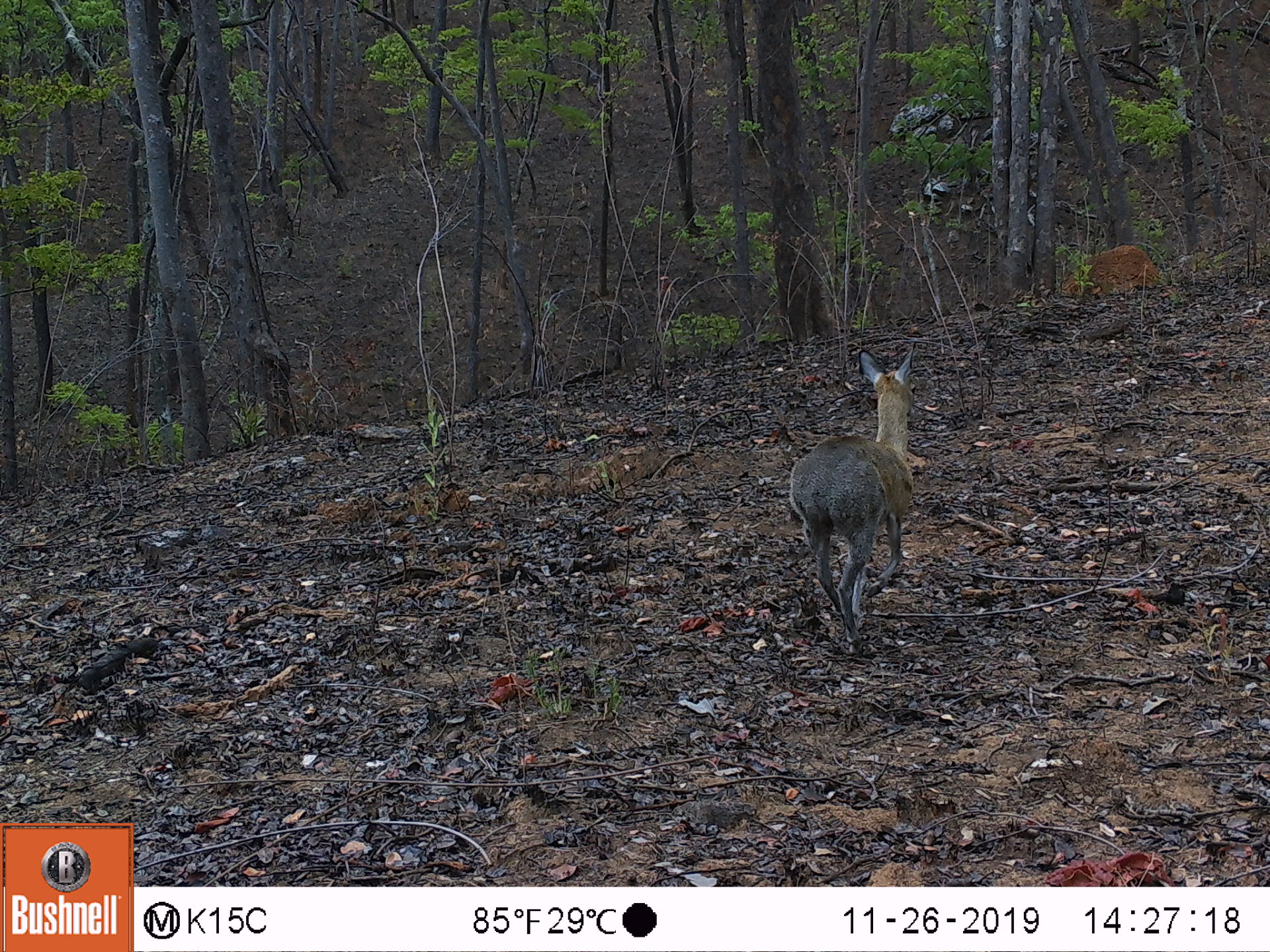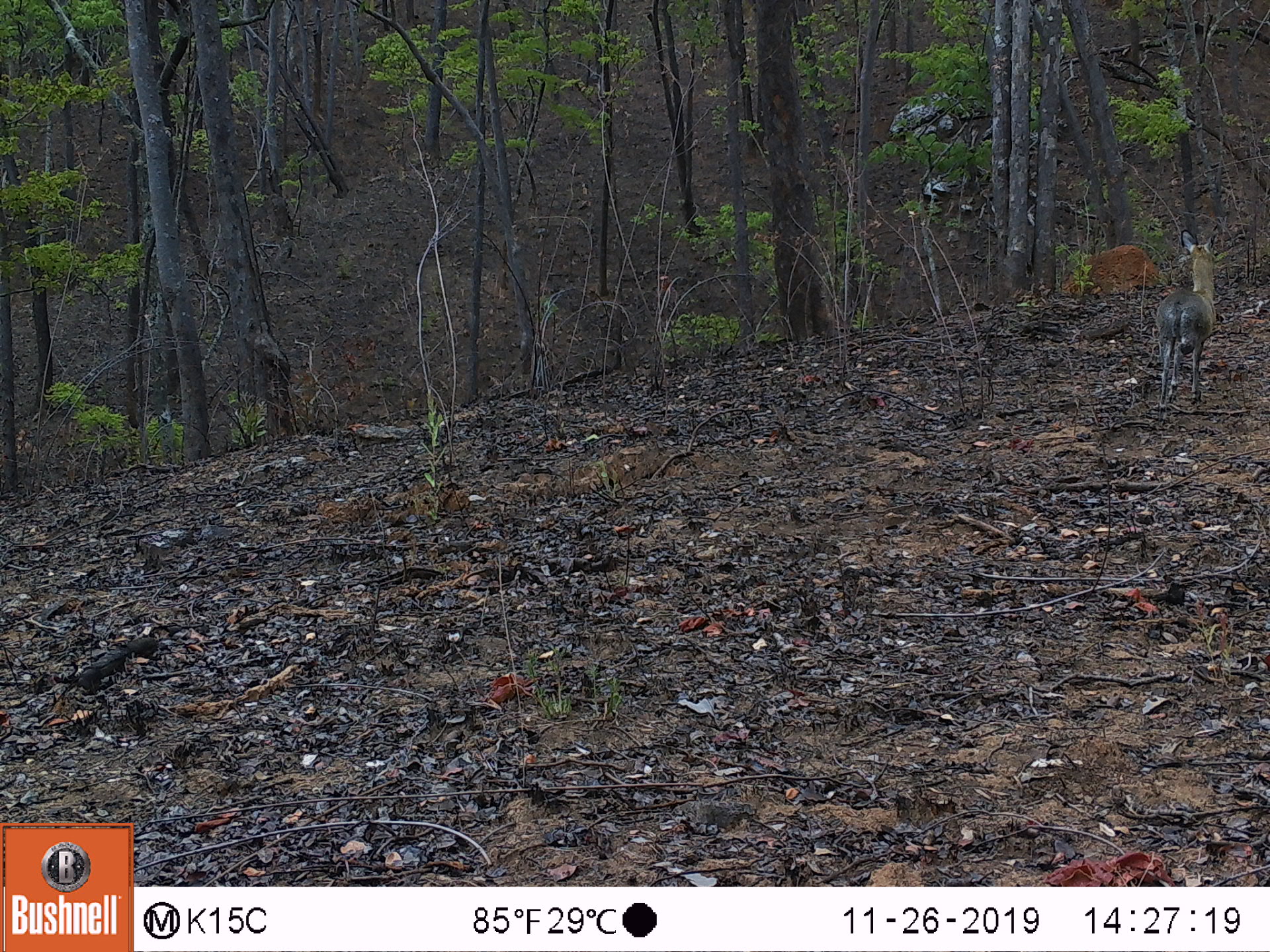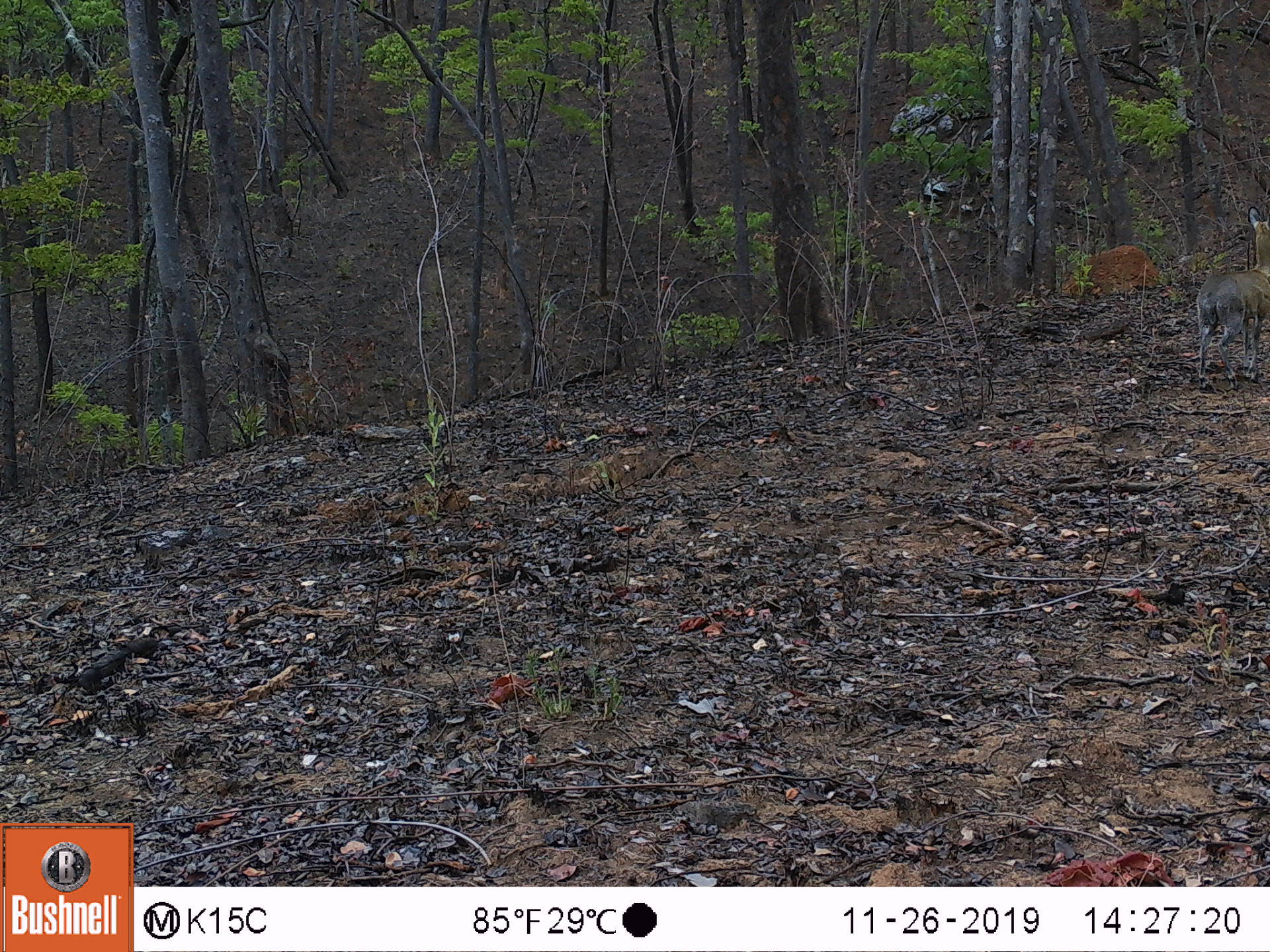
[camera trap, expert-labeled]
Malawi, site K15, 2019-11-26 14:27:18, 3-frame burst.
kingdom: Animalia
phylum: Chordata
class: Mammalia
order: Artiodactyla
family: Bovidae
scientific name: Antilopinae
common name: small antelope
Small antelope (Antilopinae), count 1.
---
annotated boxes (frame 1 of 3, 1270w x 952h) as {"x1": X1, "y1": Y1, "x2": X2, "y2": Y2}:
small antelope: {"x1": 784, "y1": 346, "x2": 924, "y2": 665}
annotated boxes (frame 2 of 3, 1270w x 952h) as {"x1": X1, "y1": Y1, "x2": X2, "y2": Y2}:
small antelope: {"x1": 1150, "y1": 229, "x2": 1228, "y2": 414}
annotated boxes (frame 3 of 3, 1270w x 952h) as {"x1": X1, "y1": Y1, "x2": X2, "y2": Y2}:
small antelope: {"x1": 1194, "y1": 213, "x2": 1262, "y2": 387}